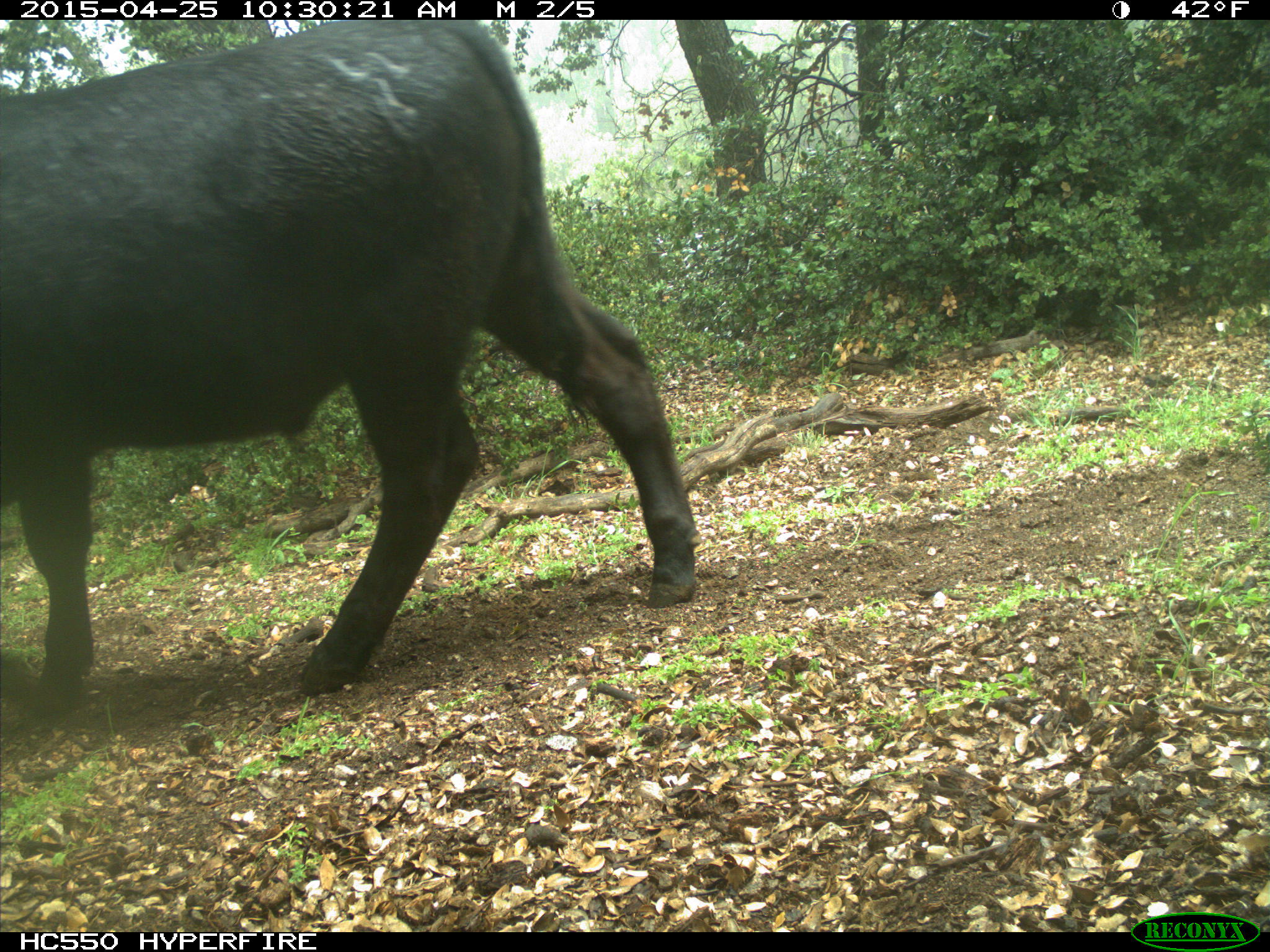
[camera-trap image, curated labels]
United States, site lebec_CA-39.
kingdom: Animalia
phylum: Chordata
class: Mammalia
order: Artiodactyla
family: Bovidae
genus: Bos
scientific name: Bos taurus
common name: domestic cow